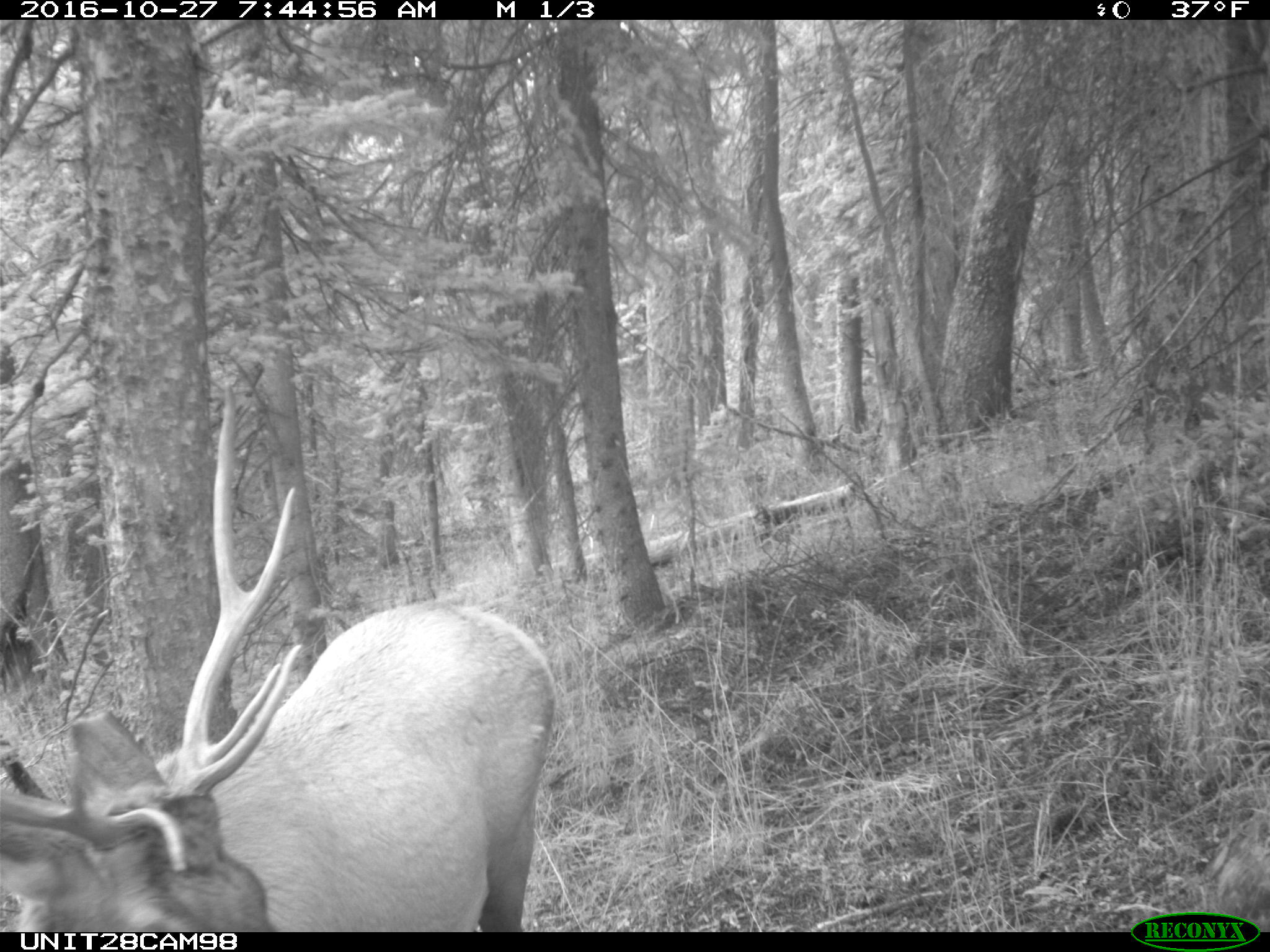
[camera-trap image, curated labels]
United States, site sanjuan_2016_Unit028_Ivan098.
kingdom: Animalia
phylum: Chordata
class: Mammalia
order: Artiodactyla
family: Cervidae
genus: Cervus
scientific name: Cervus elaphus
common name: red deer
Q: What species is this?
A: Cervus elaphus (red deer).